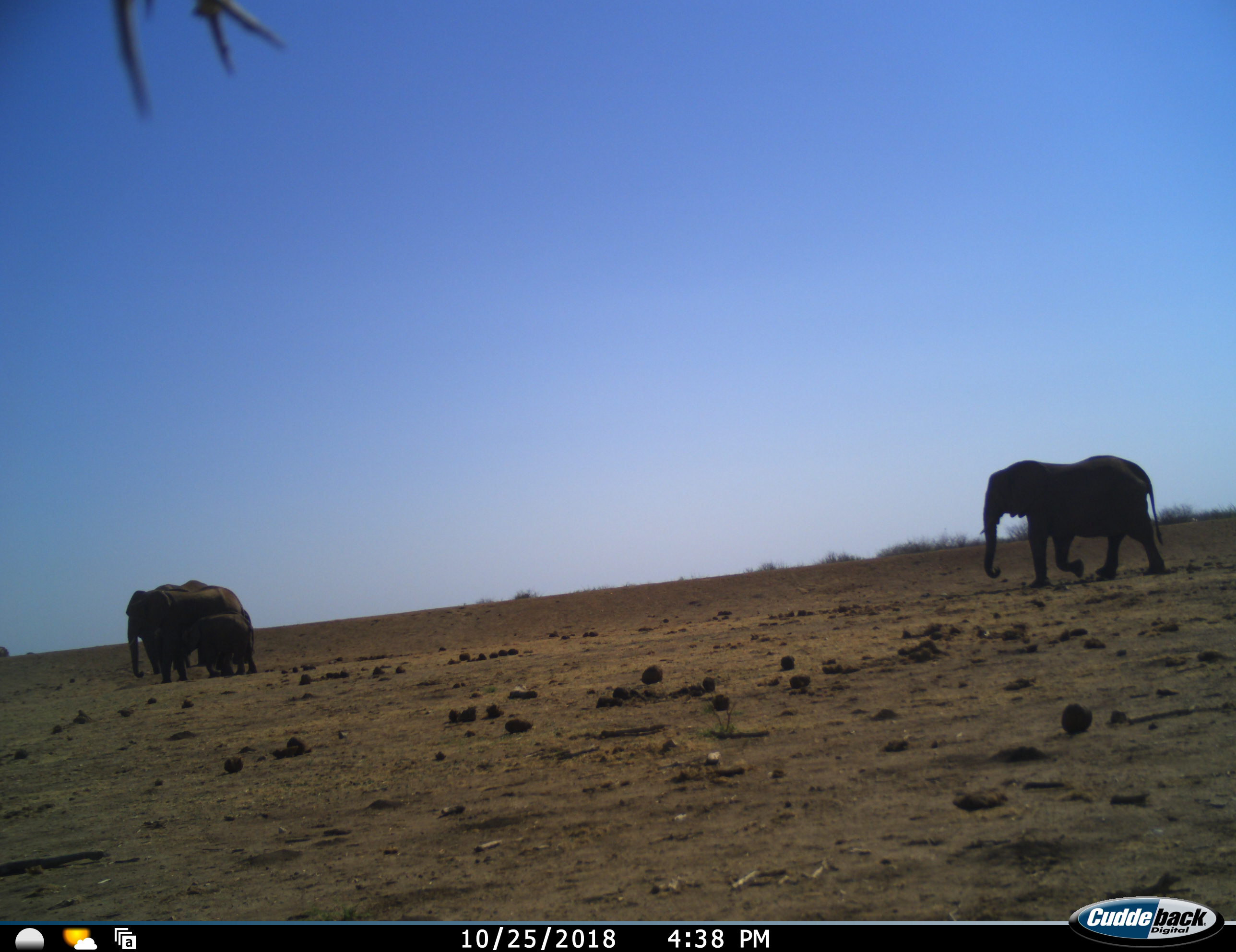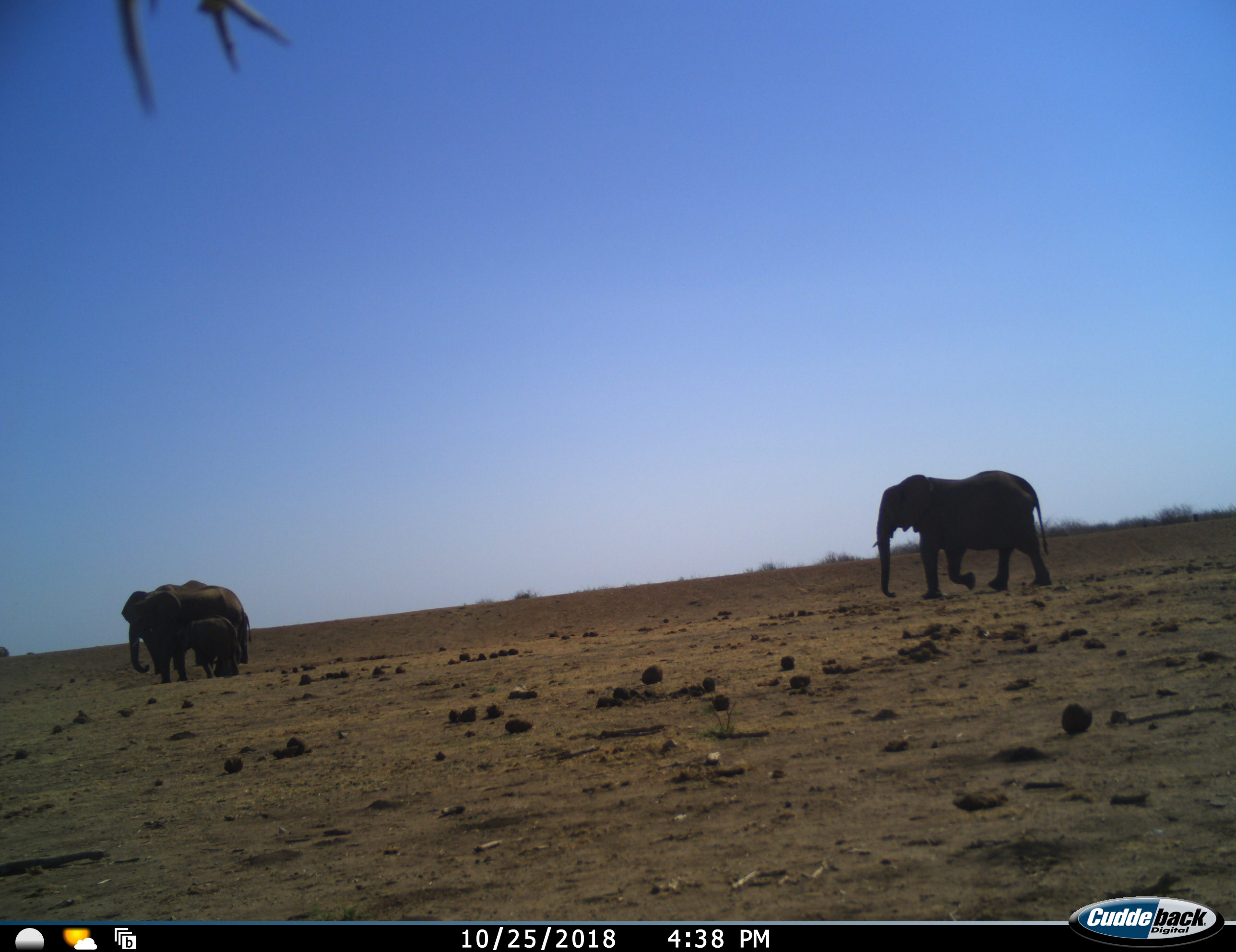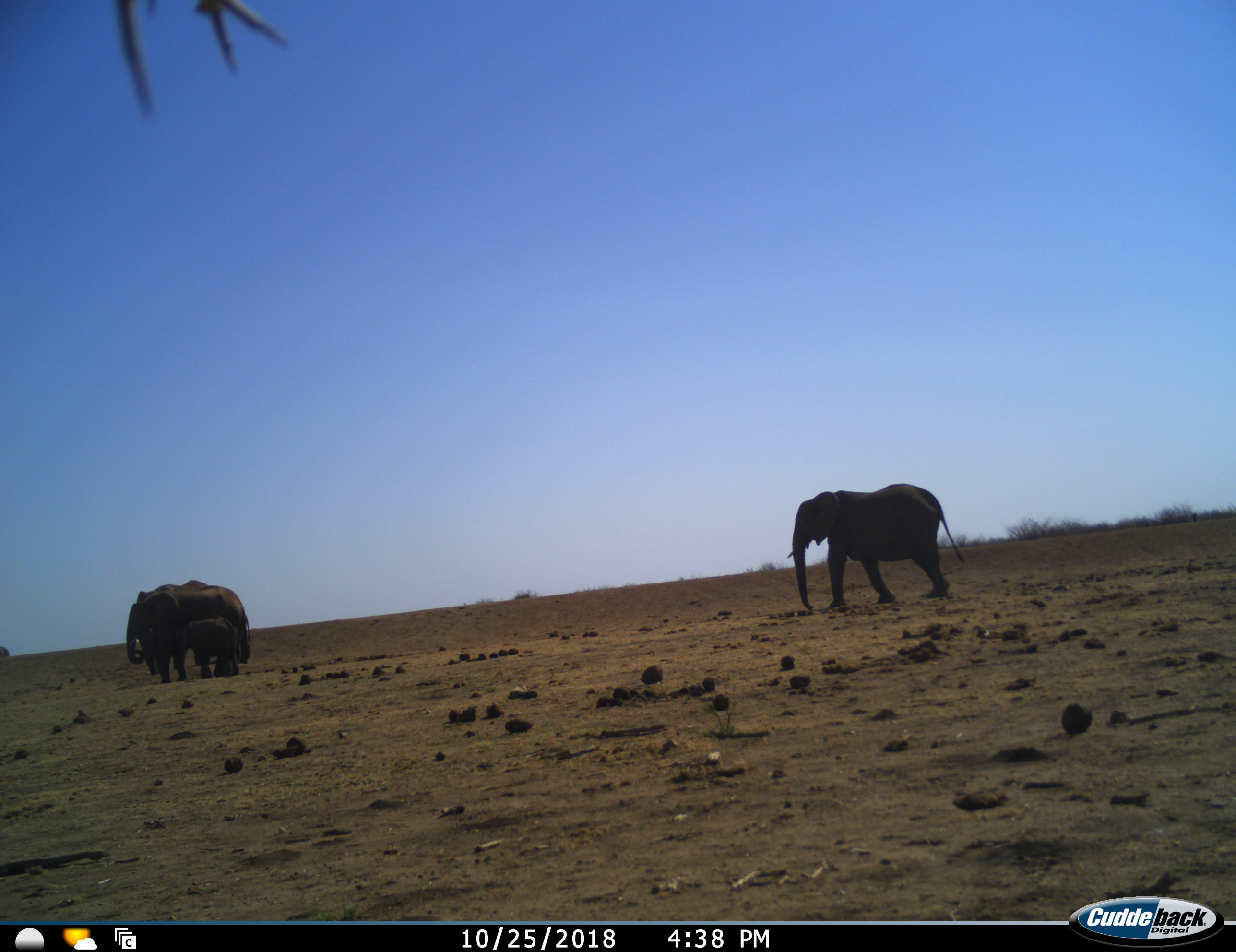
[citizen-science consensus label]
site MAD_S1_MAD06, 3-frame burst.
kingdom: Animalia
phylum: Chordata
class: Mammalia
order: Proboscidea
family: Elephantidae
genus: Loxodonta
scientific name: Loxodonta africana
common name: african bush elephant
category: elephant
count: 4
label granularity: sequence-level